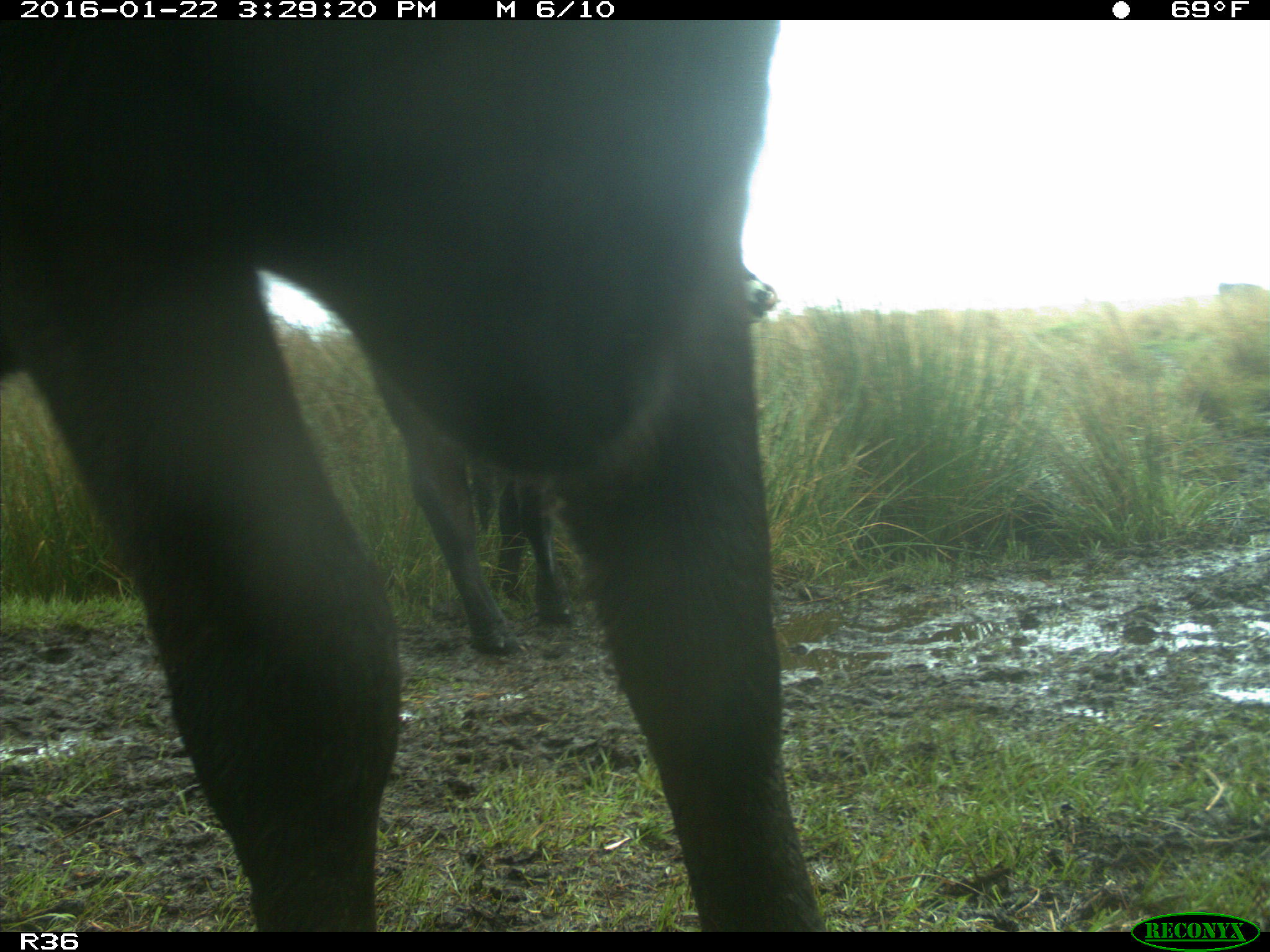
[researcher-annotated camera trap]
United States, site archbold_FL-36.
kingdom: Animalia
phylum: Chordata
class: Mammalia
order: Artiodactyla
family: Bovidae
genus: Bos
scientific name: Bos taurus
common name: domestic cow